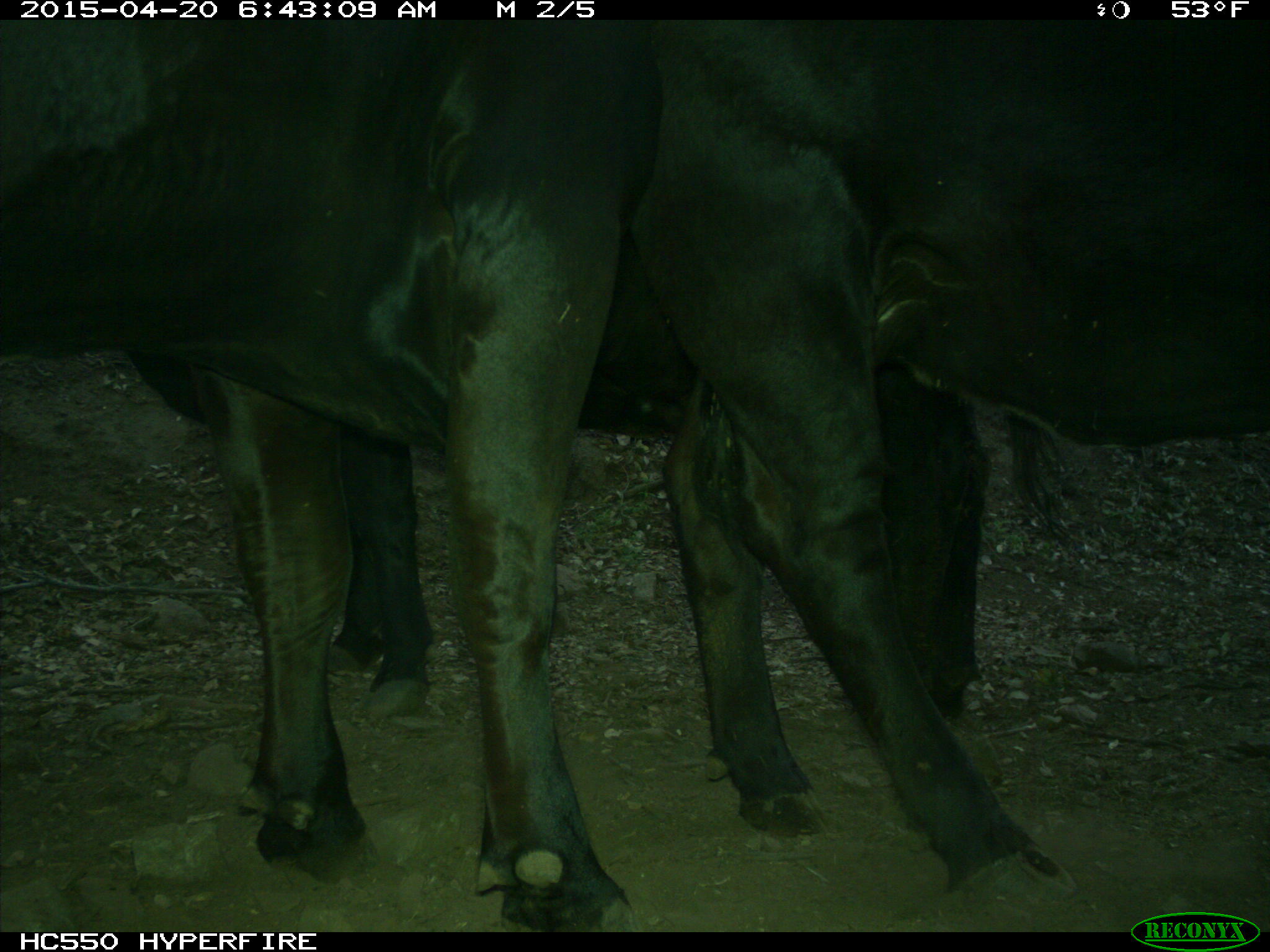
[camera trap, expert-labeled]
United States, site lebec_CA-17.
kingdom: Animalia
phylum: Chordata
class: Mammalia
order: Artiodactyla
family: Bovidae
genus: Bos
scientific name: Bos taurus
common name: domestic cow